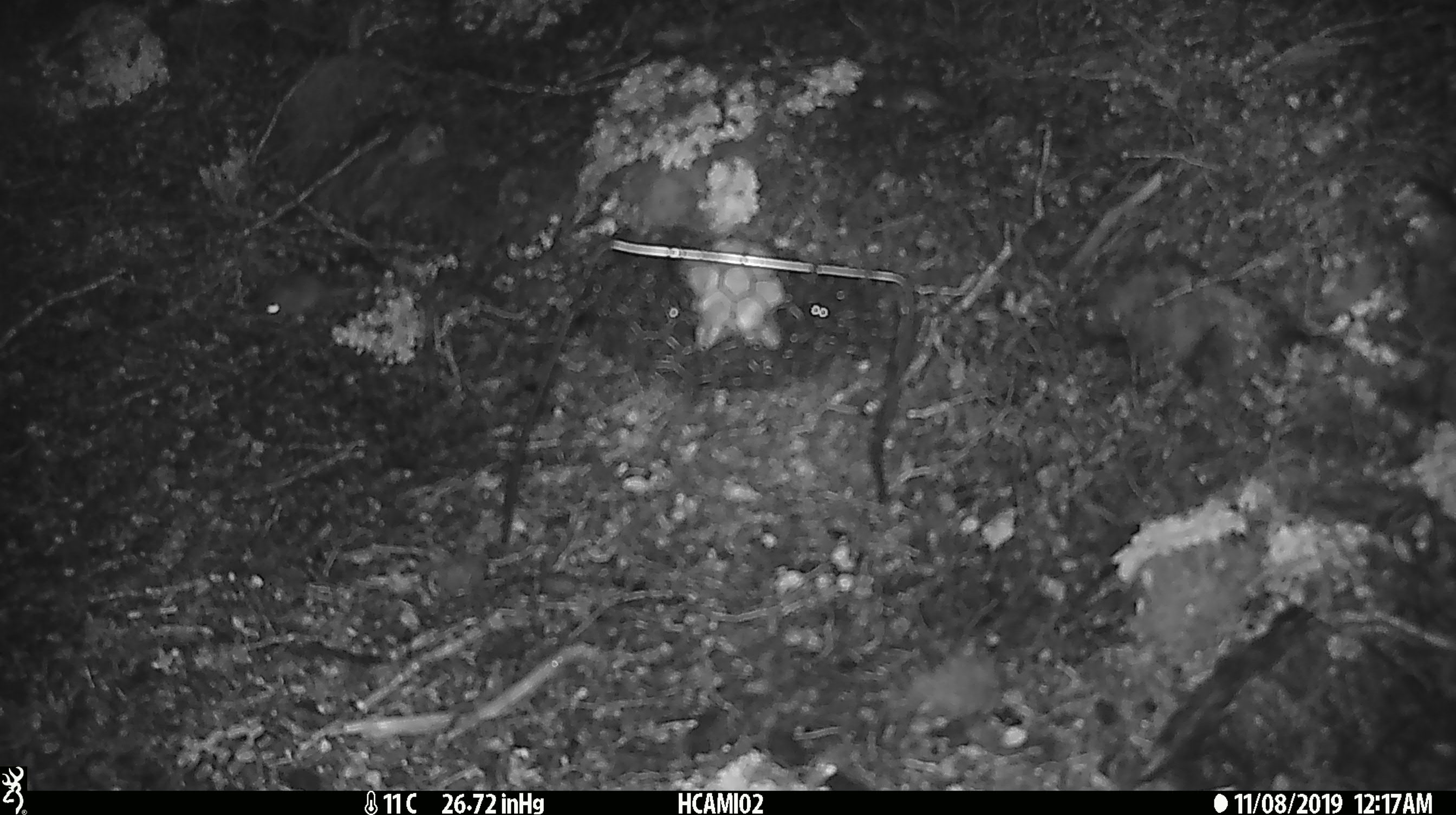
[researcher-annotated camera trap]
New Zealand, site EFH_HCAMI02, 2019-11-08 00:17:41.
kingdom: Animalia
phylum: Chordata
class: Mammalia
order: Rodentia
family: Muridae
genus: Mus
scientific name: Mus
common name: mouse